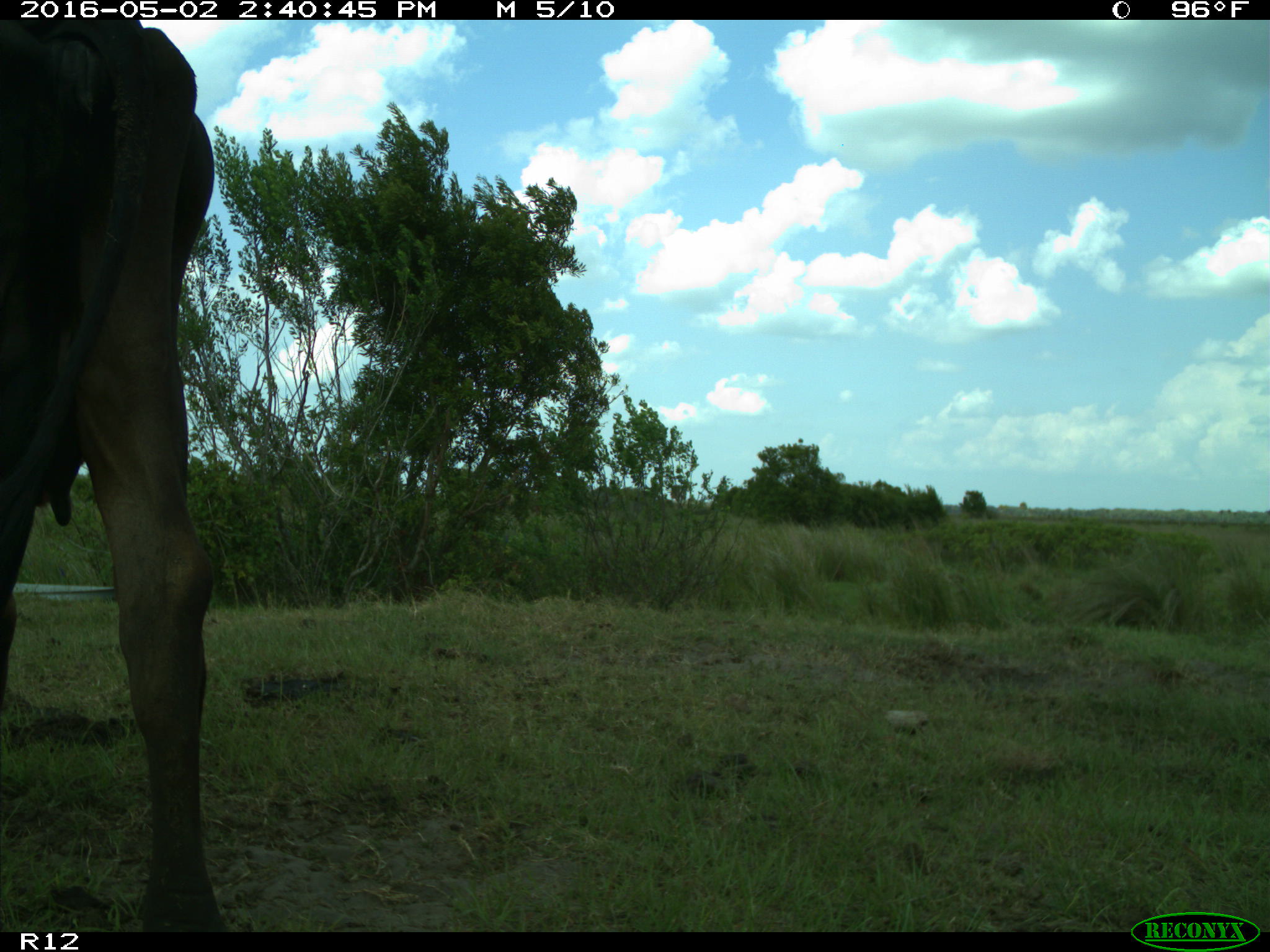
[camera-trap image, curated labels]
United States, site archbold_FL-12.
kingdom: Animalia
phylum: Chordata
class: Mammalia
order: Artiodactyla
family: Bovidae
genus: Bos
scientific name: Bos taurus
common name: domestic cow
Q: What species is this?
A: Bos taurus (domestic cow).